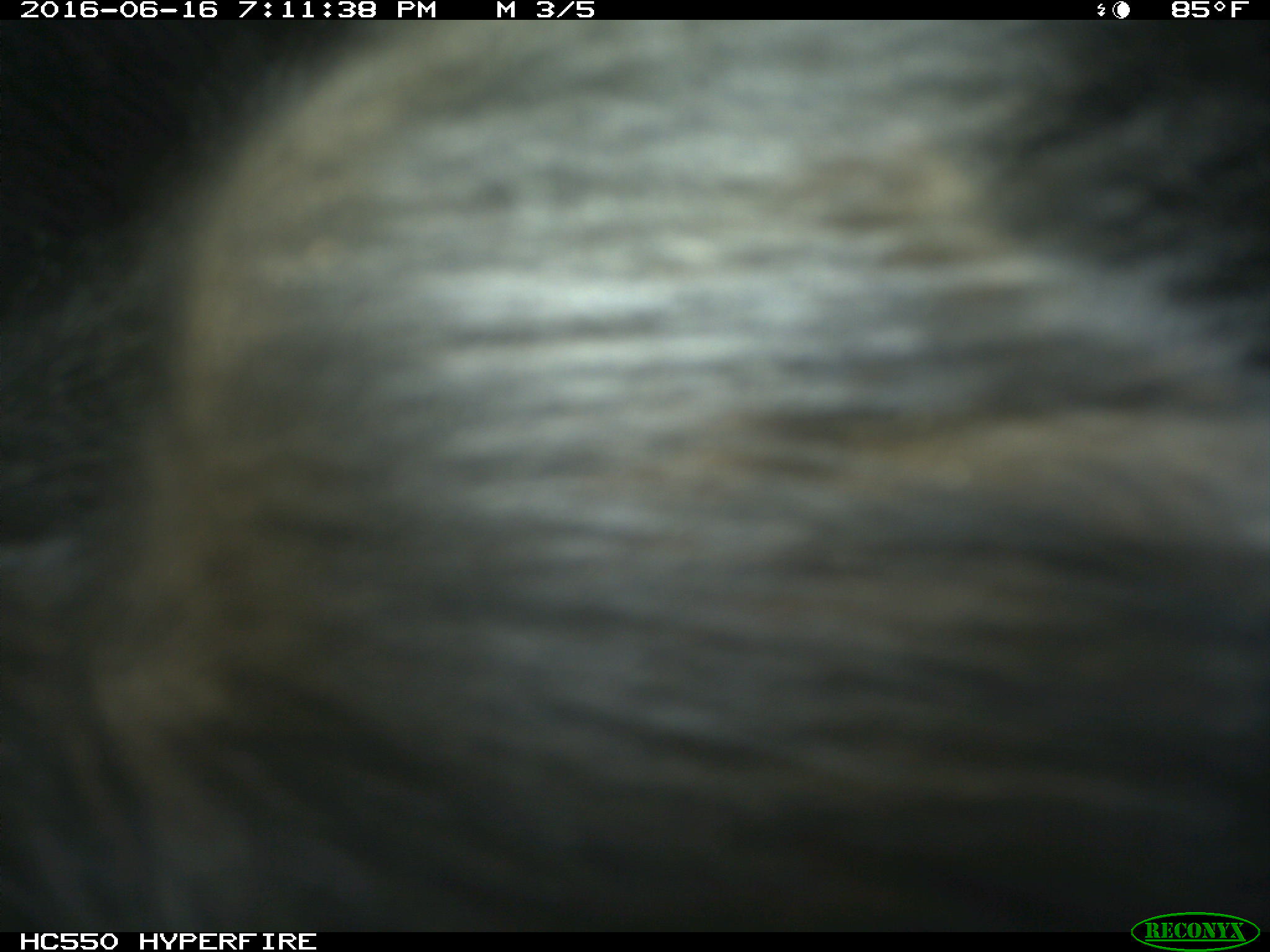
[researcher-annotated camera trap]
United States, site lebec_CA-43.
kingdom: Animalia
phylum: Chordata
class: Mammalia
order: Artiodactyla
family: Bovidae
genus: Bos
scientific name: Bos taurus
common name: domestic cow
Bos taurus (domestic cow).